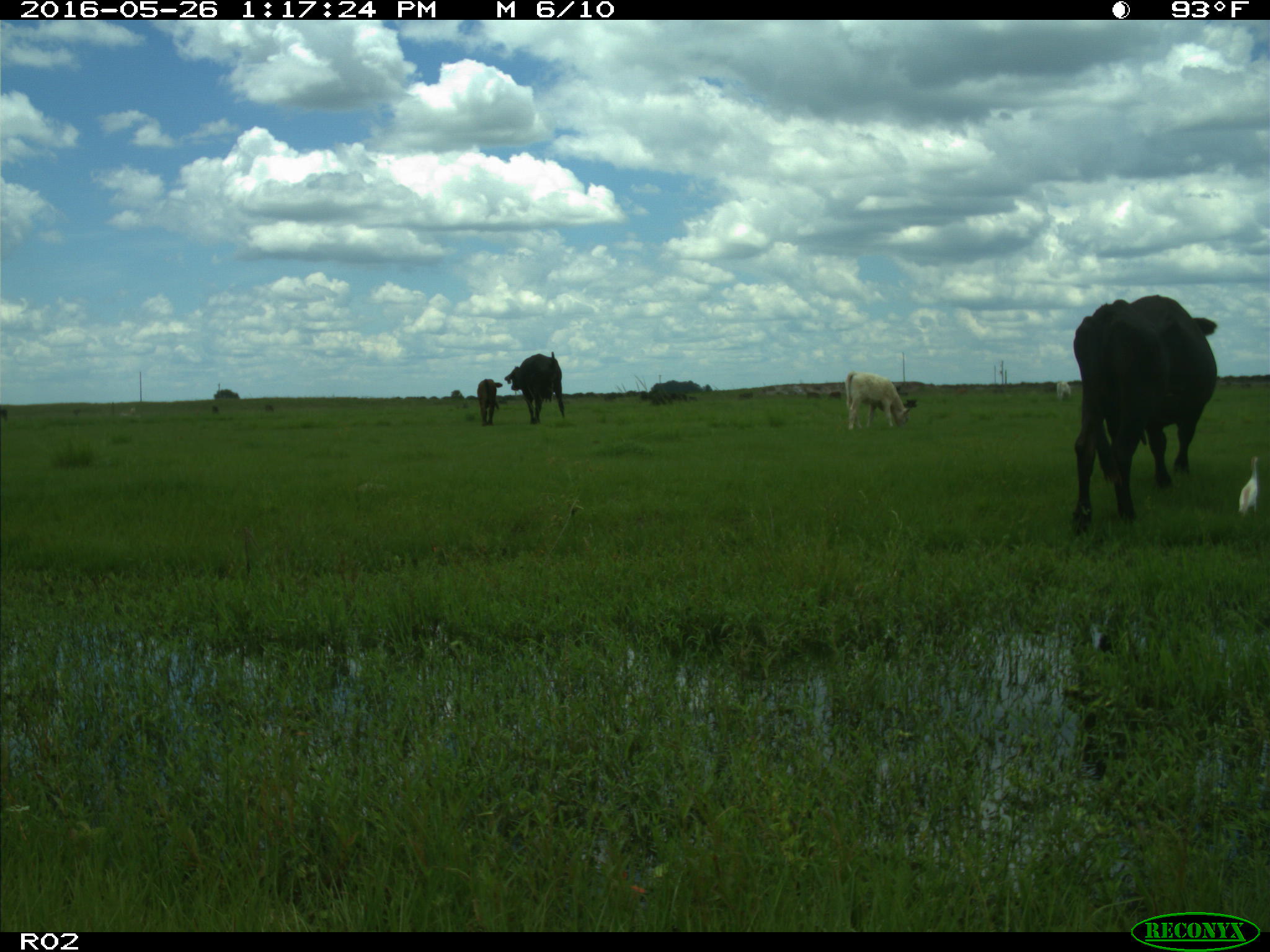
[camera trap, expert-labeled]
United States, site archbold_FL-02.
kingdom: Animalia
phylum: Chordata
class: Mammalia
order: Artiodactyla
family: Bovidae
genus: Bos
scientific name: Bos taurus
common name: domestic cow